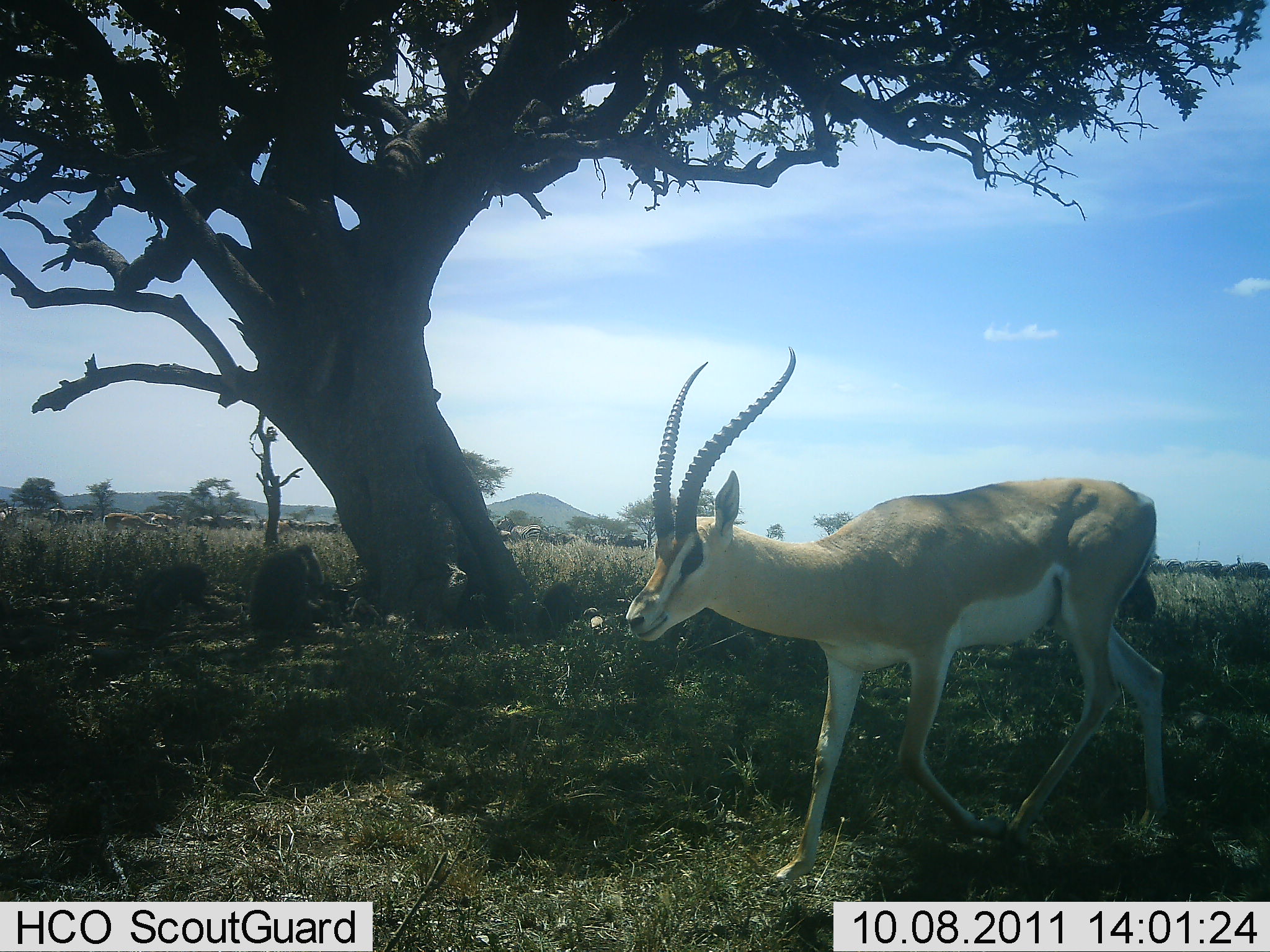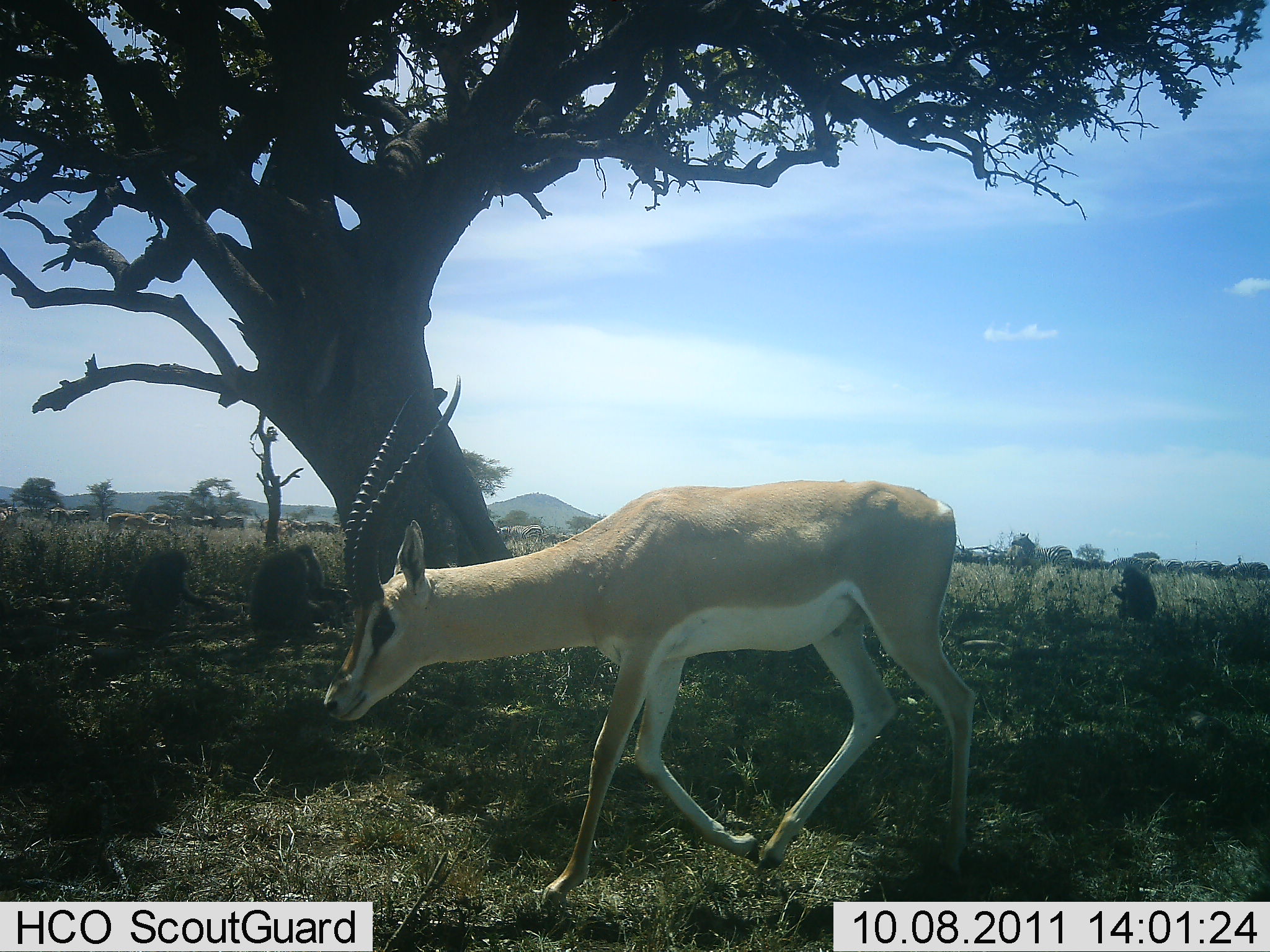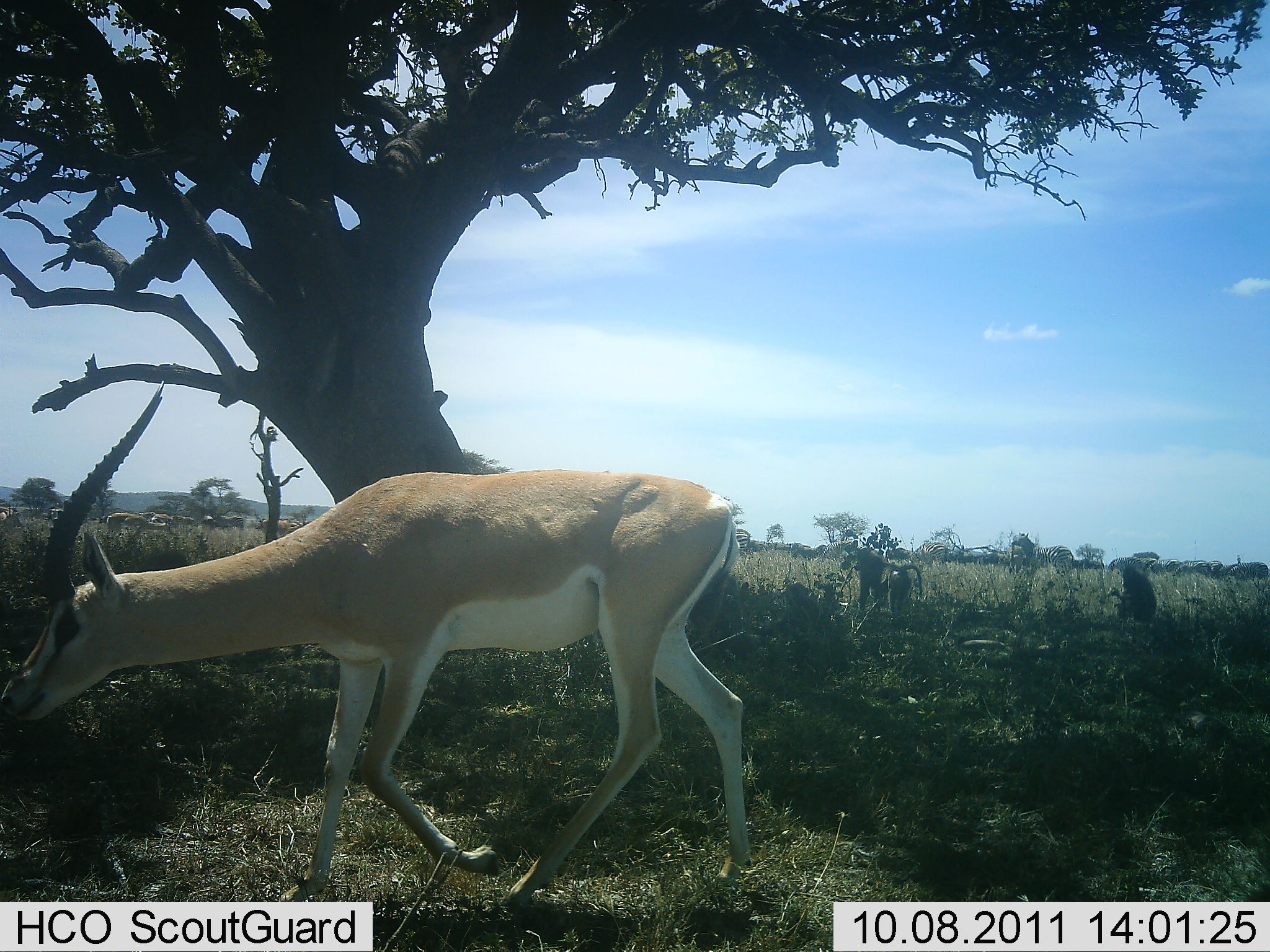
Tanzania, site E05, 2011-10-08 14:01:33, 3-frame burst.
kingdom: Animalia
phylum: Chordata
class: Mammalia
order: Primates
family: Cercopithecidae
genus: Papio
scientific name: Papio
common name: baboon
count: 4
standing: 25%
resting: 83%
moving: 8%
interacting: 8%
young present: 0%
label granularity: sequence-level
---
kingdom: Animalia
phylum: Chordata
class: Mammalia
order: Artiodactyla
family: Bovidae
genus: Nanger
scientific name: Nanger granti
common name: grant's gazelle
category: gazellegrants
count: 1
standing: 0%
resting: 0%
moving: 95%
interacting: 0%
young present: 0%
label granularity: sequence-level